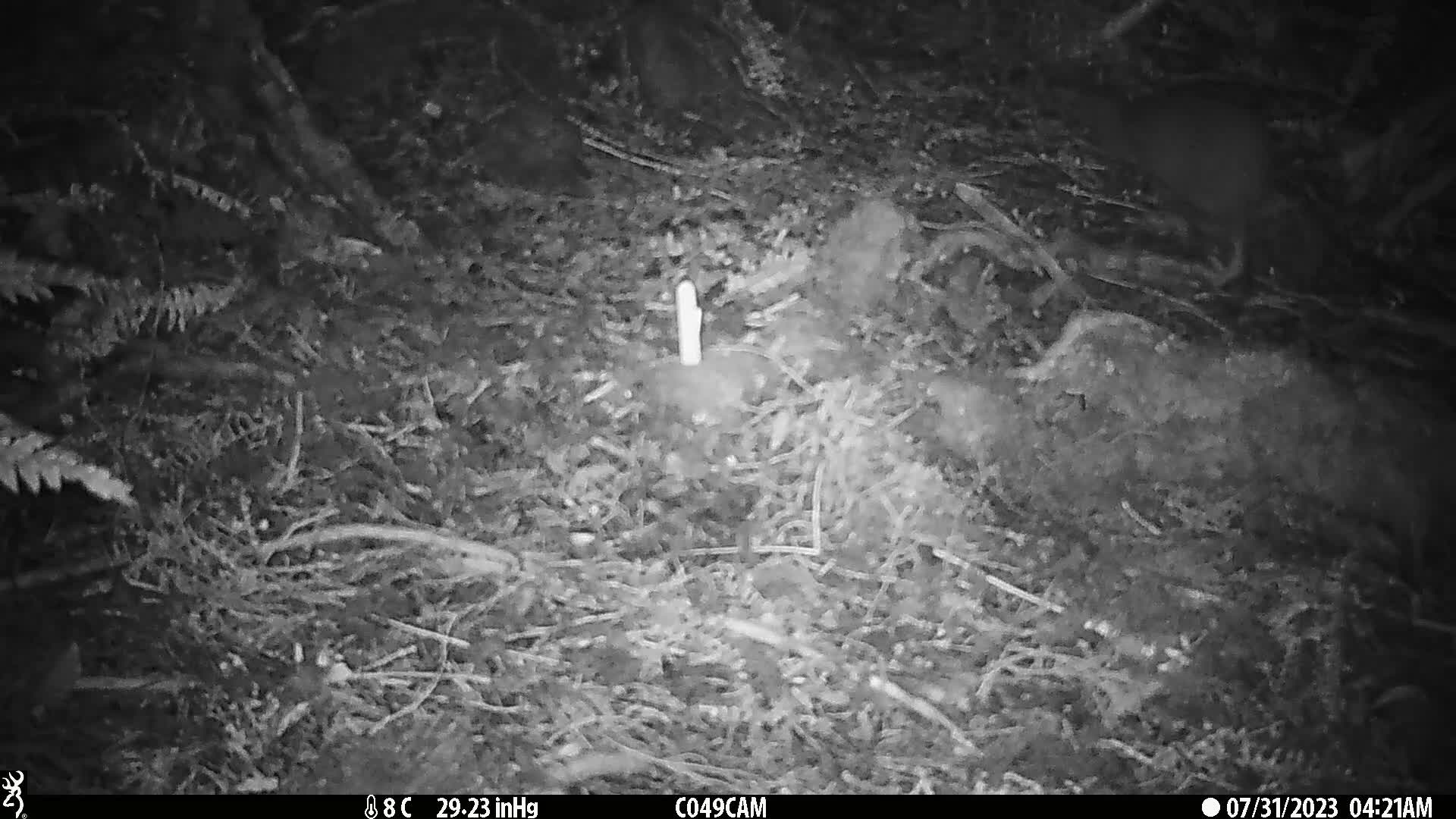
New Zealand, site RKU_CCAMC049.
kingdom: Animalia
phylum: Chordata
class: Aves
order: Apterygiformes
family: Apterygidae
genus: Apteryx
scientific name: Apteryx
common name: kiwi